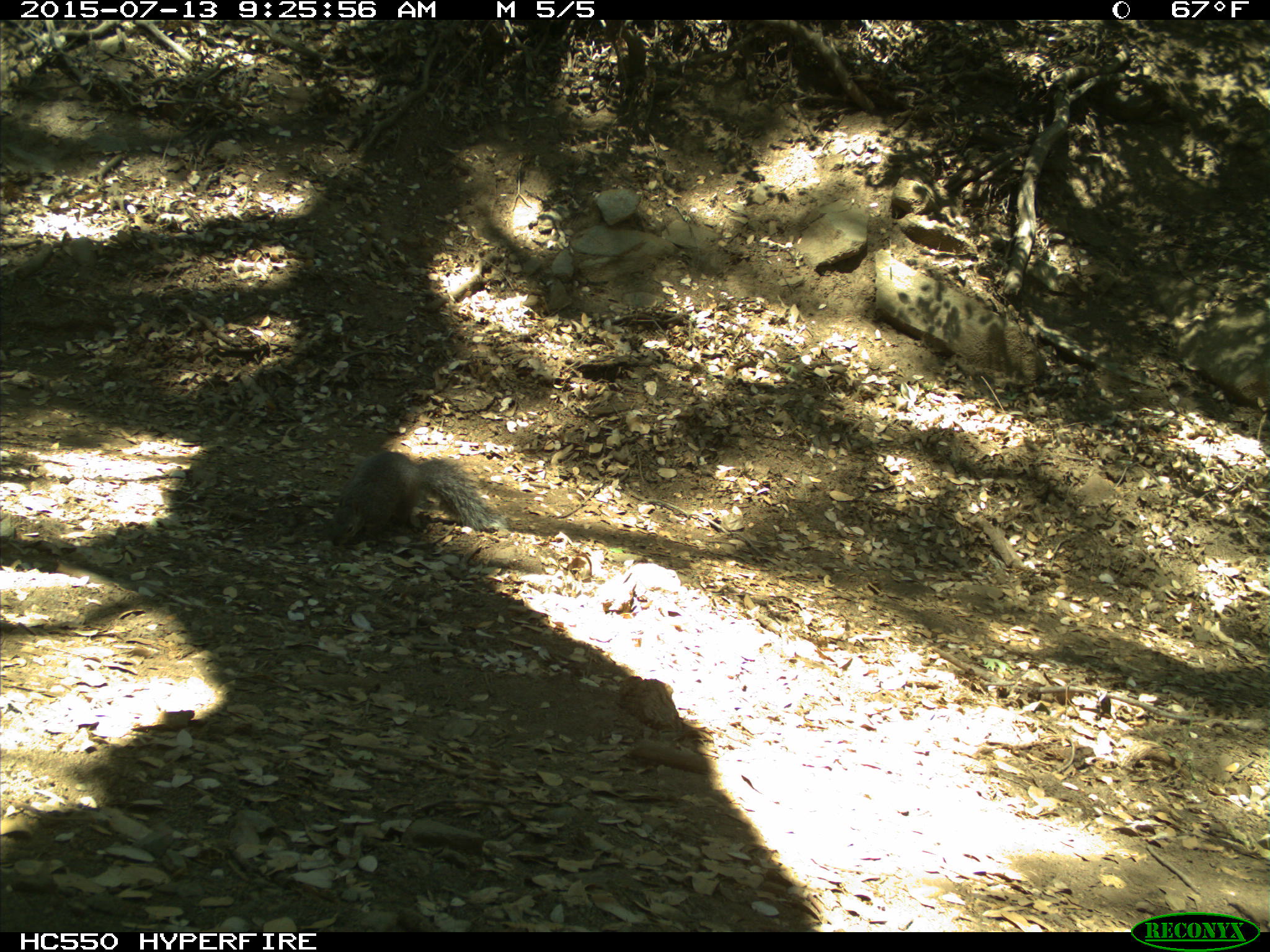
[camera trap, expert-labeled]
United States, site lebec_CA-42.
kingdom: Animalia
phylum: Chordata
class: Mammalia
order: Rodentia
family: Sciuridae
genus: Sciurus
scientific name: Sciurus carolinensis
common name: eastern gray squirrel